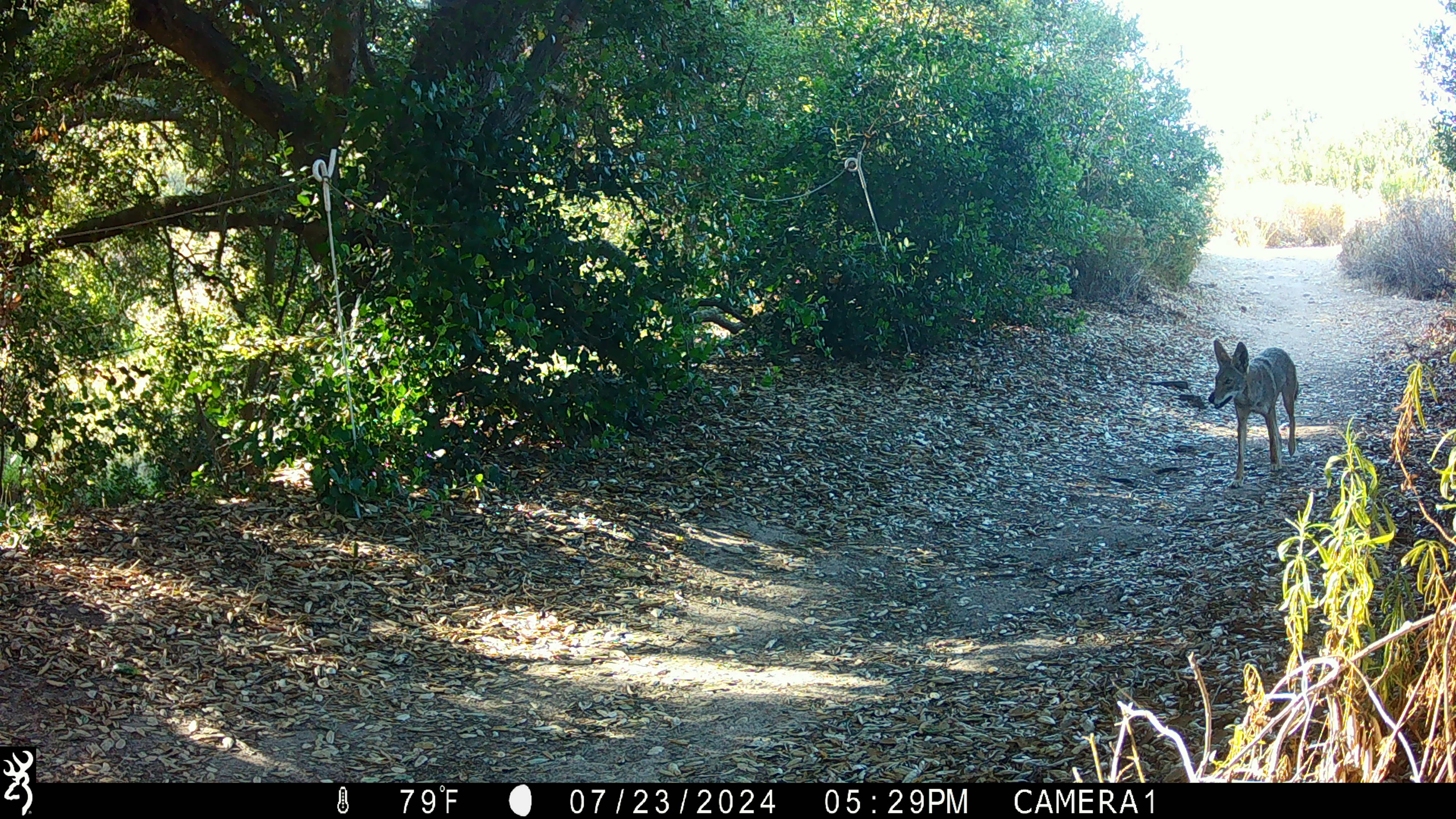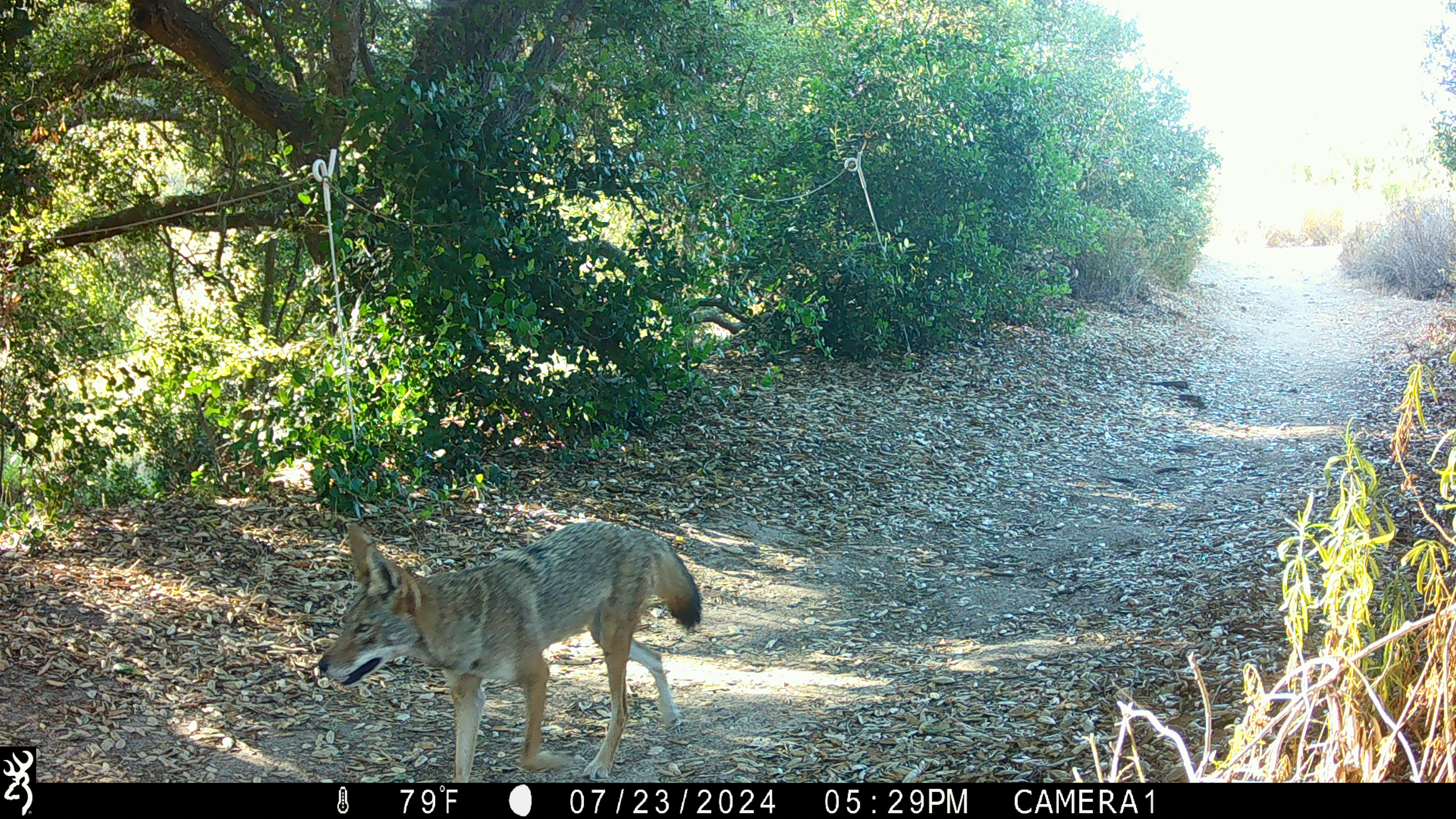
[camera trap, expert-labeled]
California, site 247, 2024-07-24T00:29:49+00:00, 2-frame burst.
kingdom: Animalia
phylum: Chordata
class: Mammalia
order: Carnivora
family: Canidae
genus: Canis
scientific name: Canis latrans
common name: coyote